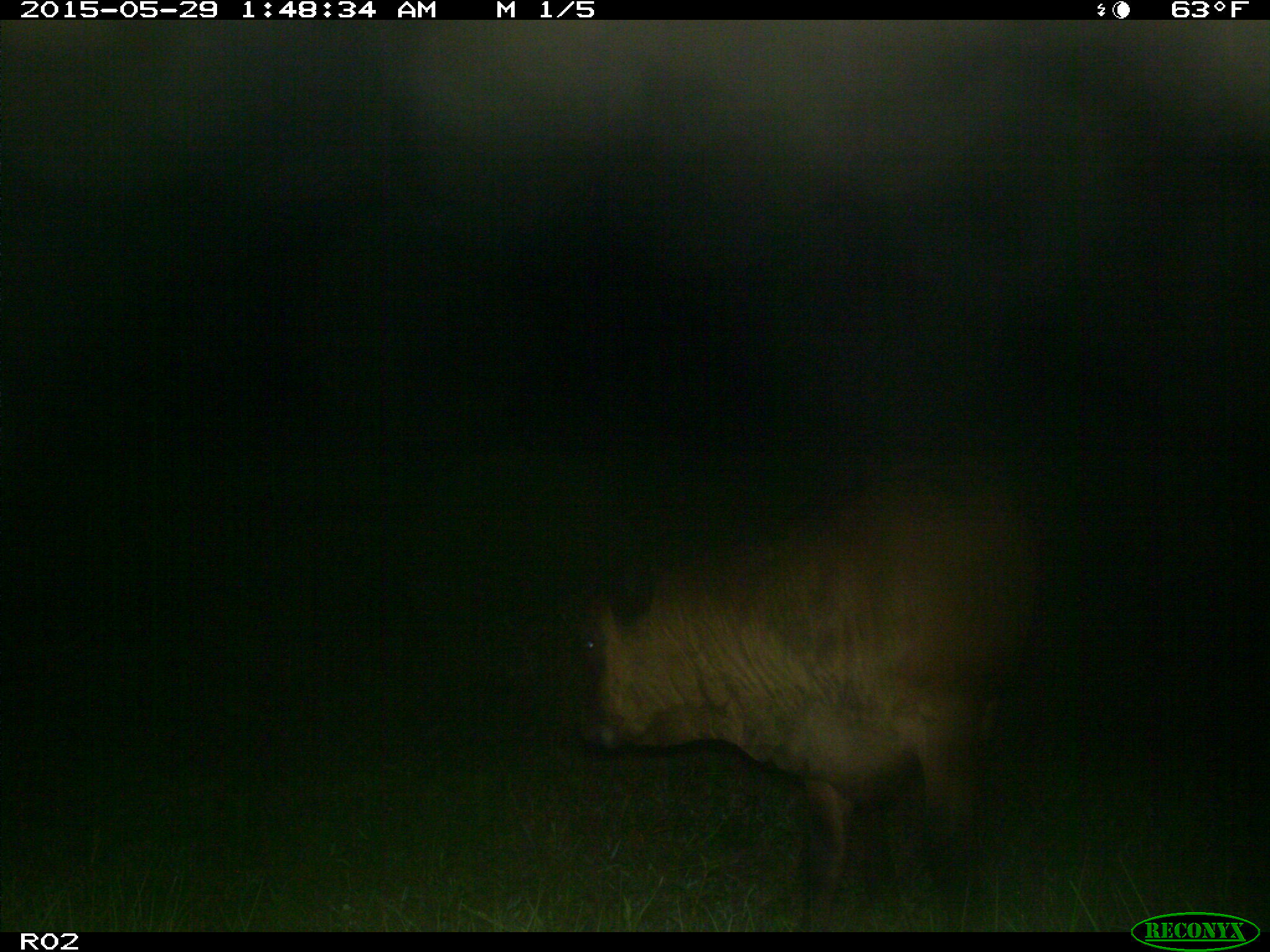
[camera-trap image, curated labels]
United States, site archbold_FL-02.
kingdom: Animalia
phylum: Chordata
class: Mammalia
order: Artiodactyla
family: Bovidae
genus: Bos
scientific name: Bos taurus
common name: domestic cow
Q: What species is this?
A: Bos taurus (domestic cow).